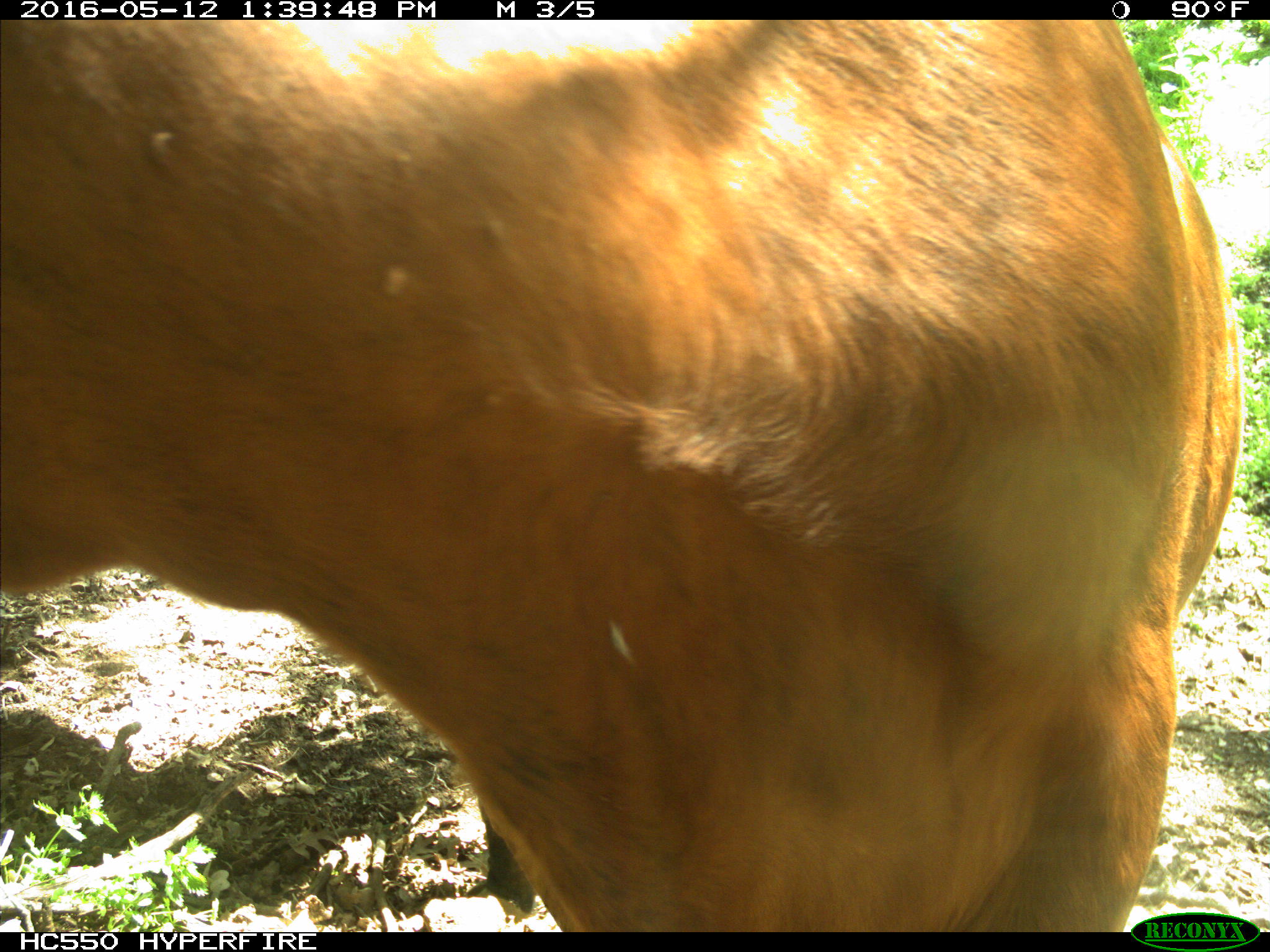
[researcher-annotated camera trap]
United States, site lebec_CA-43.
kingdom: Animalia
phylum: Chordata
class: Mammalia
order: Artiodactyla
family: Bovidae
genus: Bos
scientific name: Bos taurus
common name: domestic cow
Bos taurus (domestic cow).